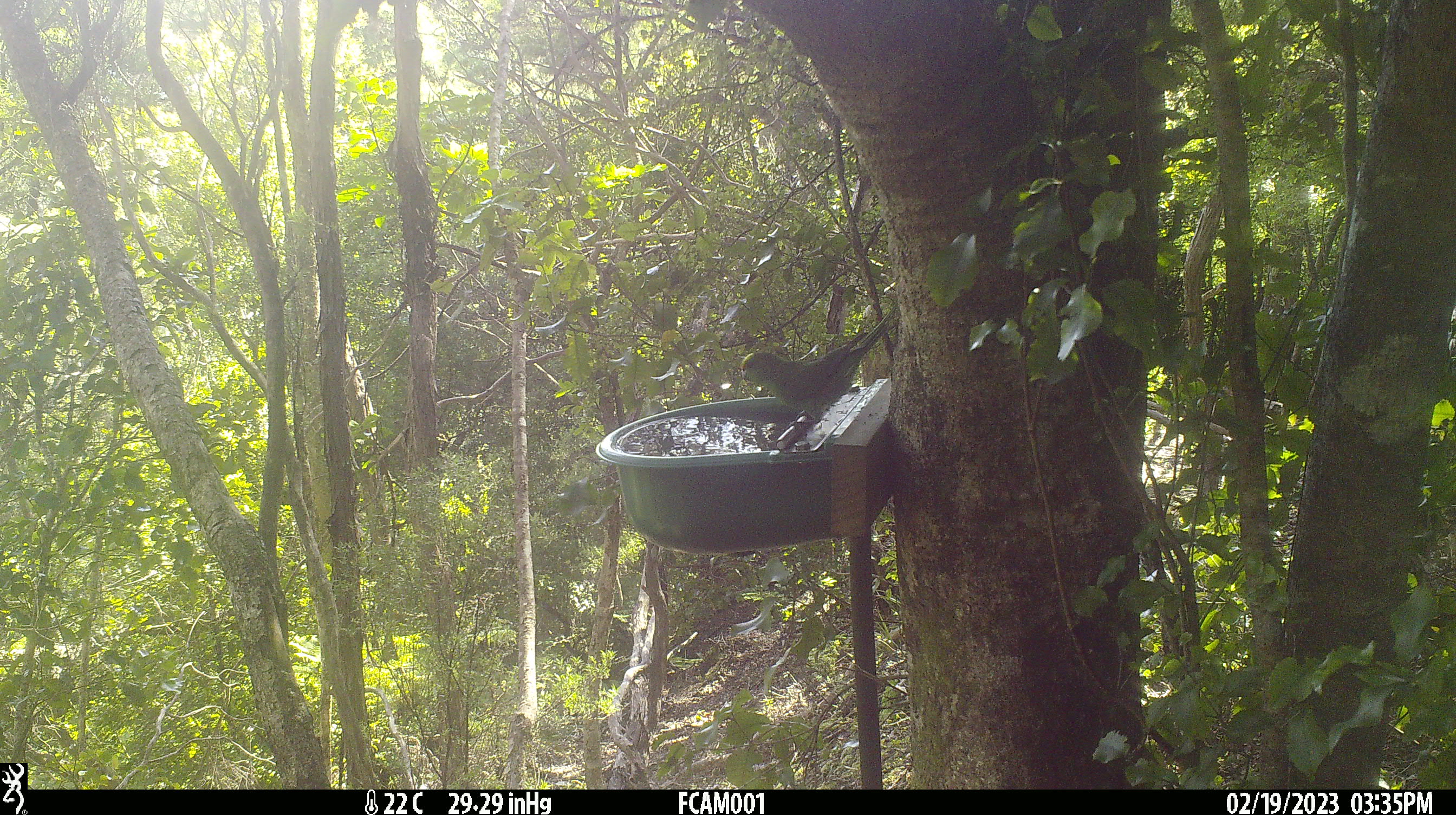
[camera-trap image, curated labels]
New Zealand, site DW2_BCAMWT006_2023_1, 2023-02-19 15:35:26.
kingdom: Animalia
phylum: Chordata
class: Aves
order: Psittaciformes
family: Psittaculidae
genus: Cyanoramphus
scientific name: Cyanoramphus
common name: parakeet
Parakeet (Cyanoramphus).